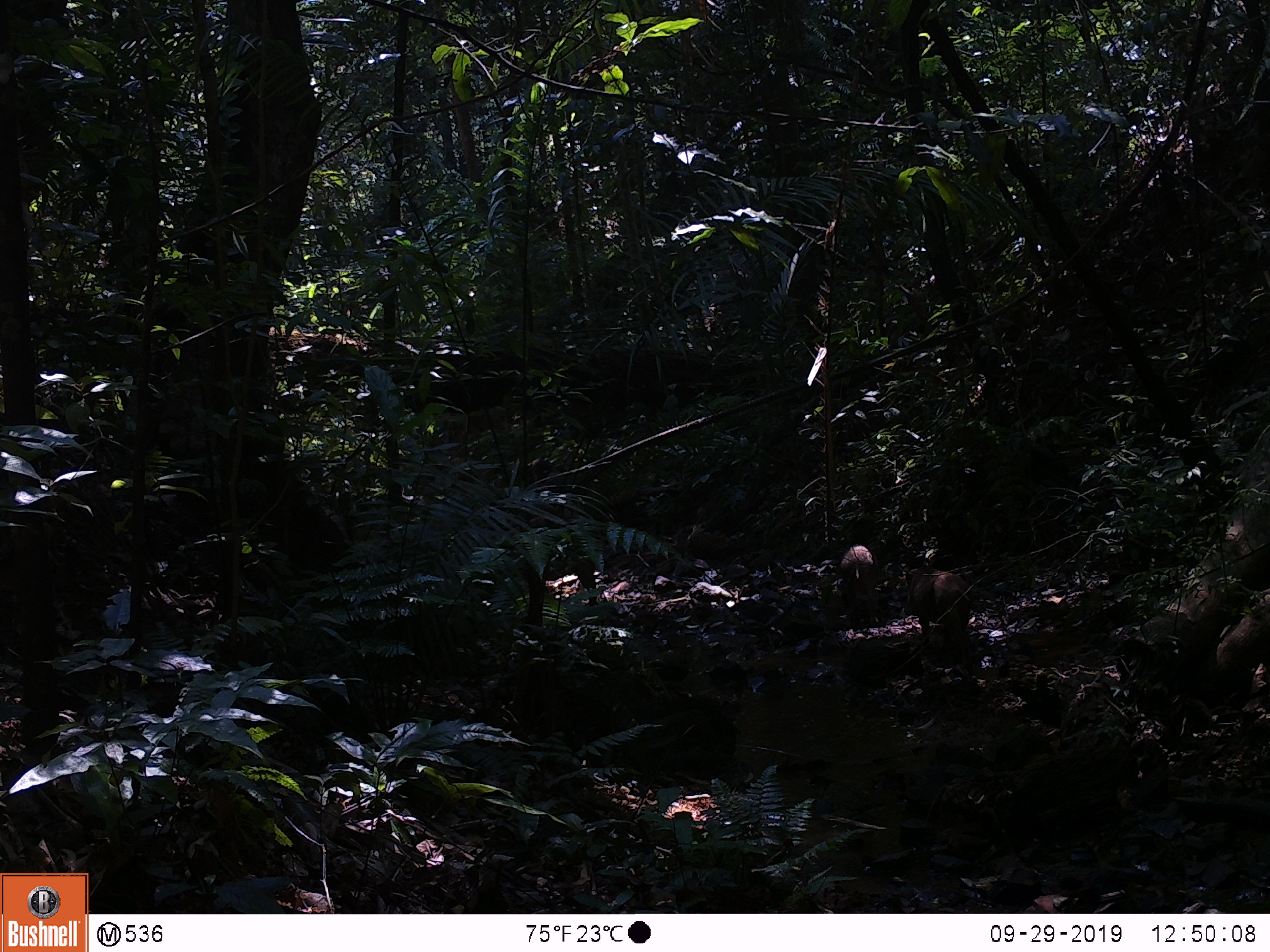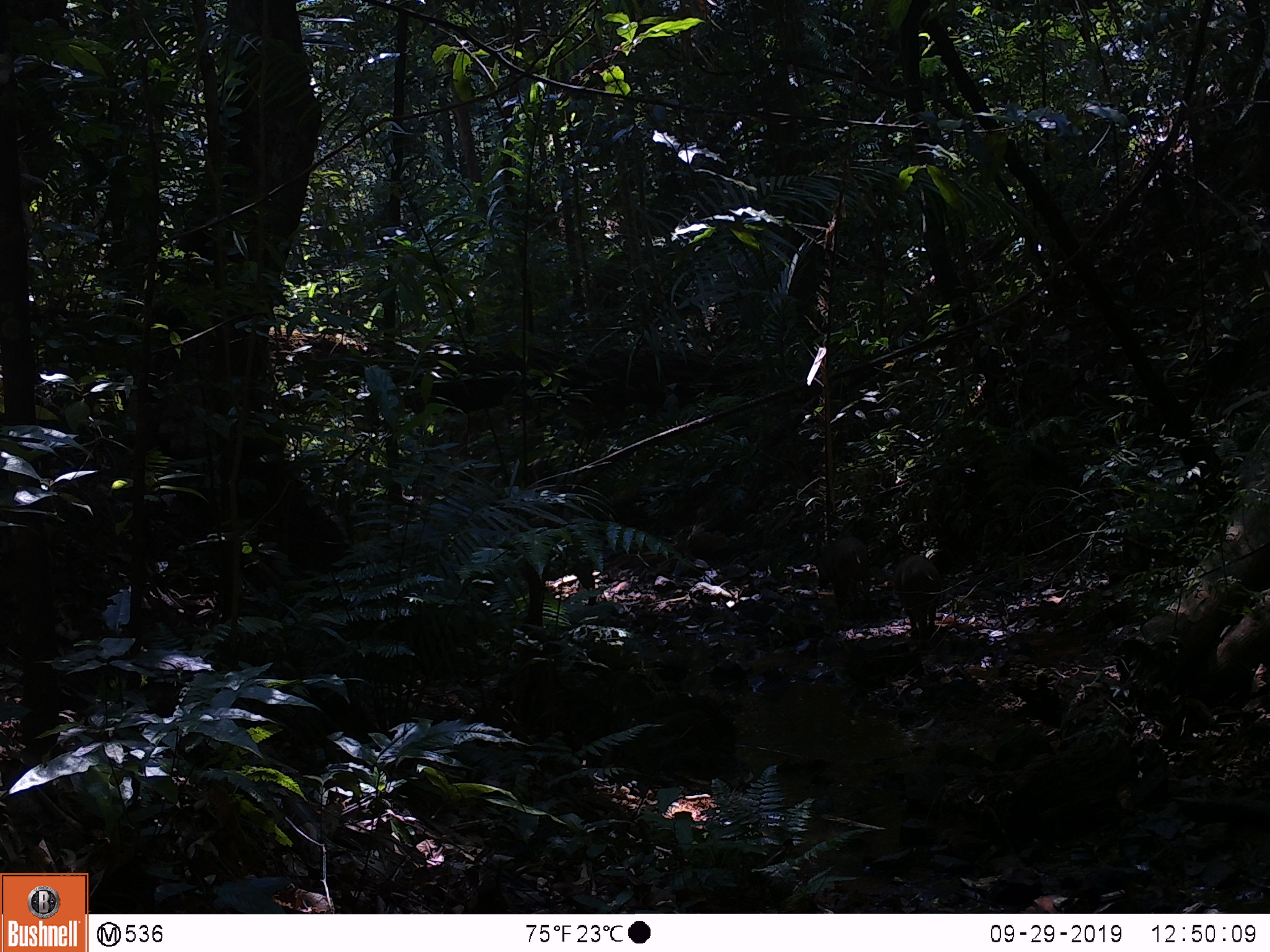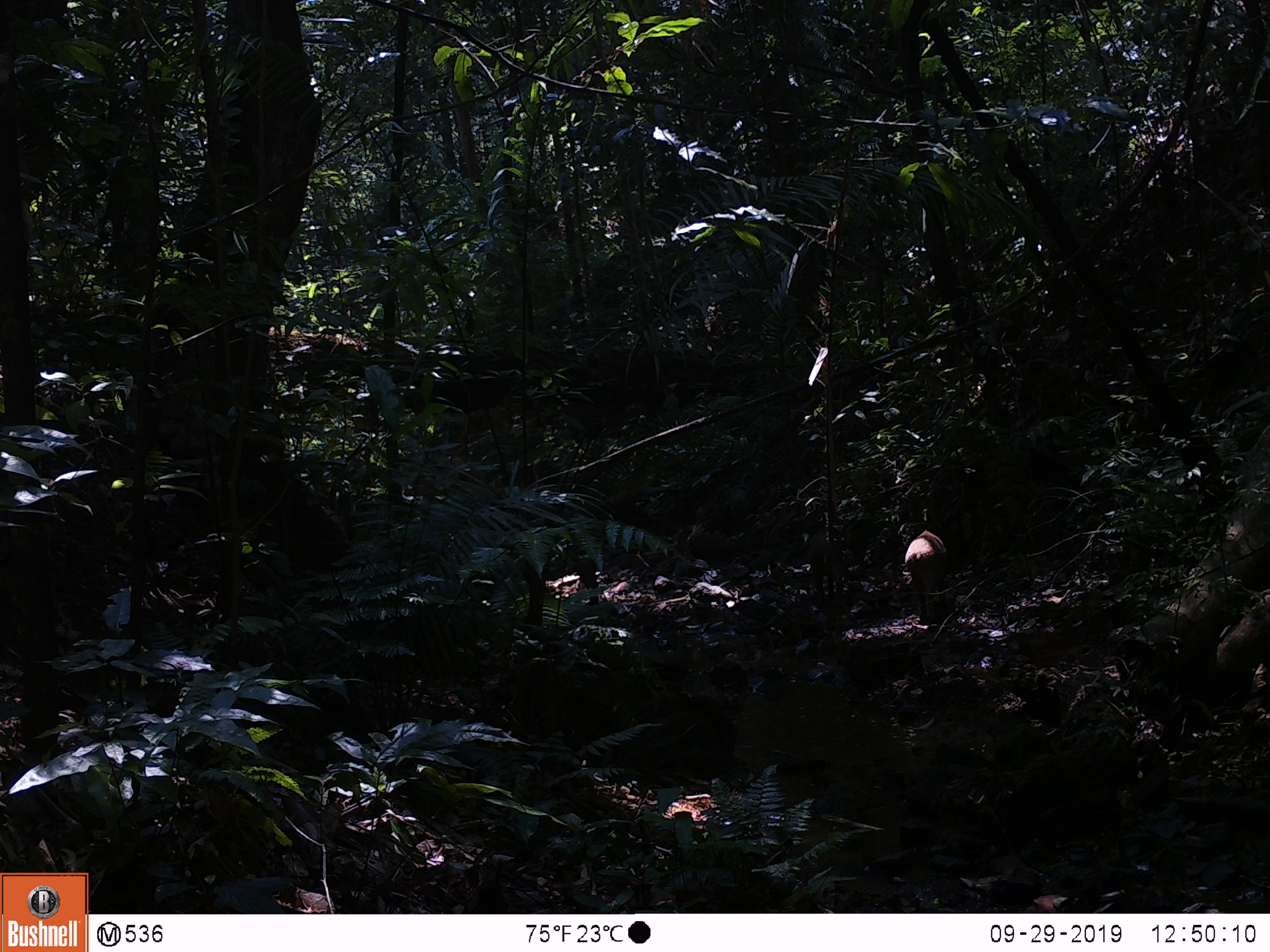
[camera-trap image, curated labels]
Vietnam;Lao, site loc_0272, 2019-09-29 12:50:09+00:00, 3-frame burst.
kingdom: Animalia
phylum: Chordata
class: Mammalia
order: Artiodactyla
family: Suidae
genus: Sus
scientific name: Sus scrofa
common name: eurasian wild pig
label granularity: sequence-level